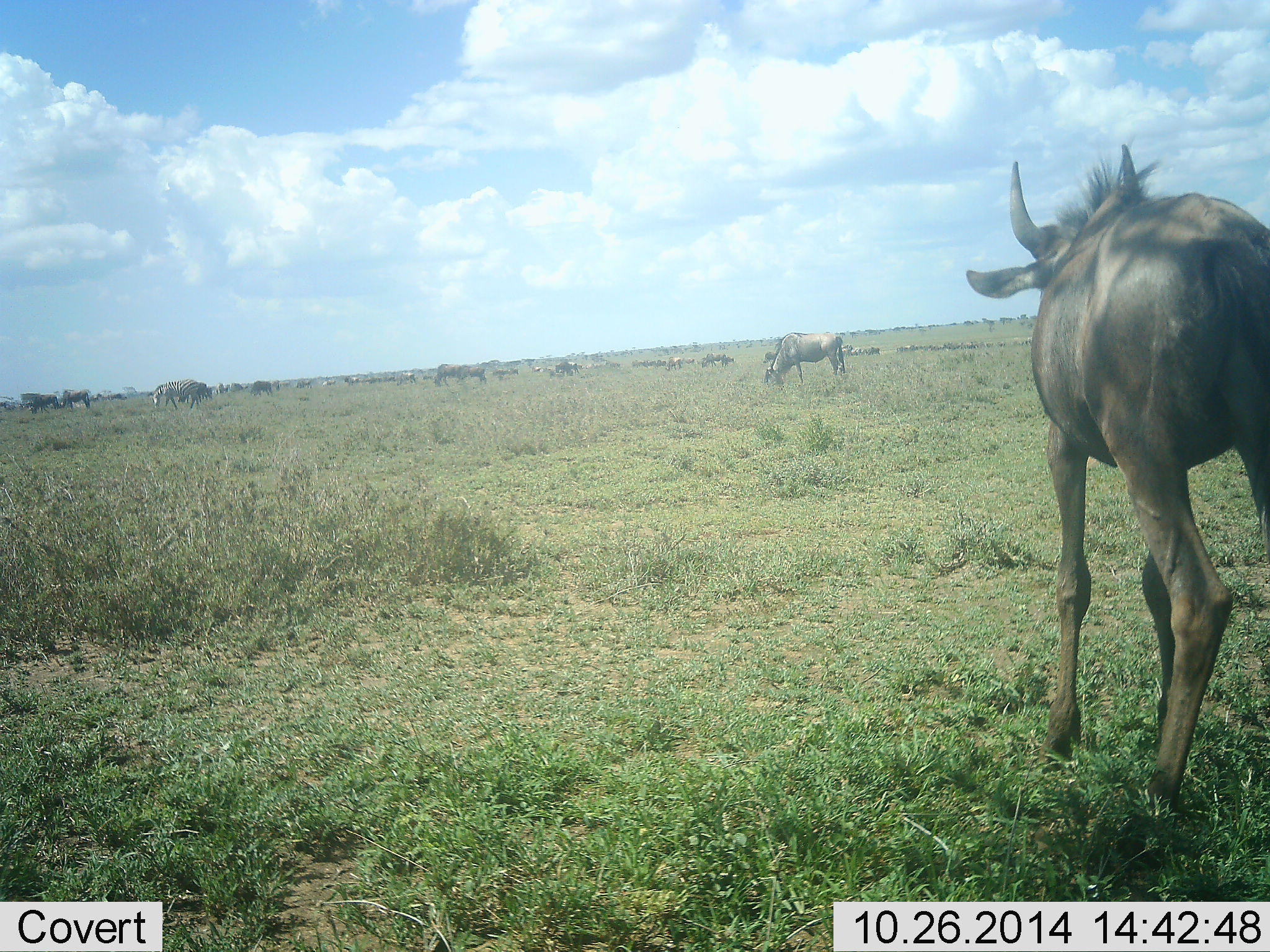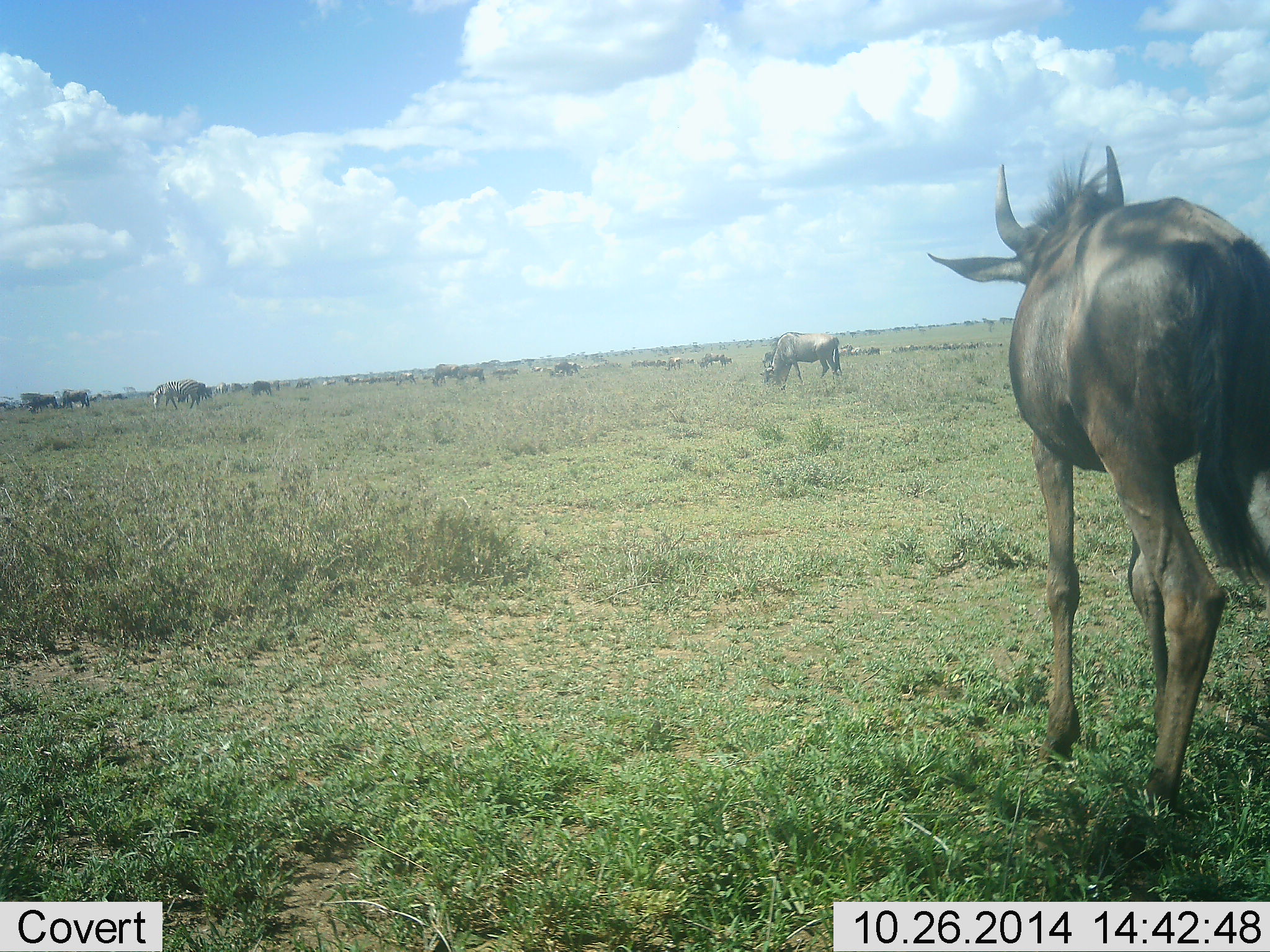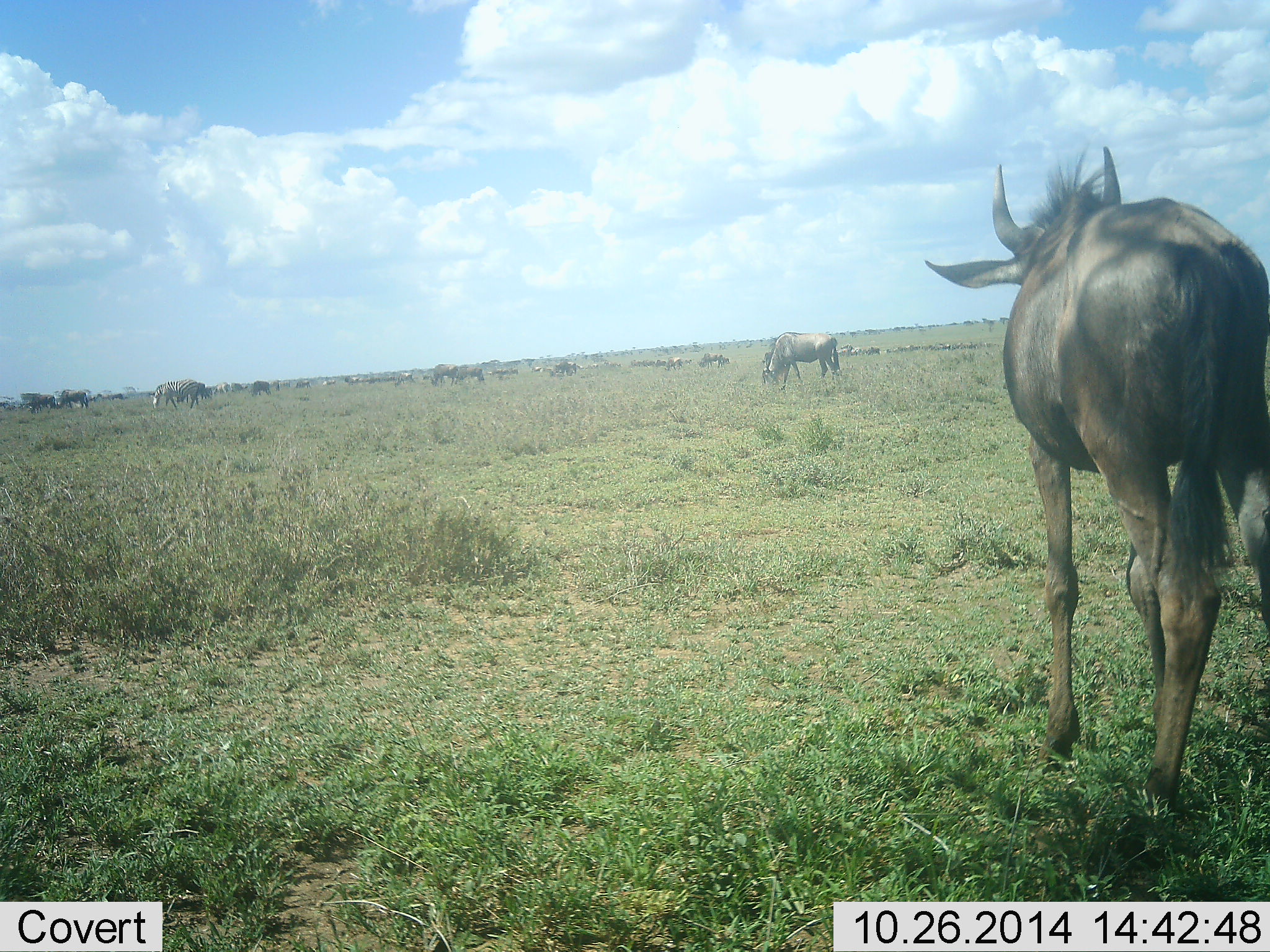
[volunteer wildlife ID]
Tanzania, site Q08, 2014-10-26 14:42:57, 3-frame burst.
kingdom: Animalia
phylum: Chordata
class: Mammalia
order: Artiodactyla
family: Bovidae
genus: Connochaetes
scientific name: Connochaetes taurinus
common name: blue wildebeest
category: wildebeest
Wildebeest (blue wildebeest) (Connochaetes taurinus), count 11-50. Behavior (volunteer vote fractions): standing 60%, resting 0%, moving 40%, interacting 0%. Young present (vote fraction): 10%. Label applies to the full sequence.